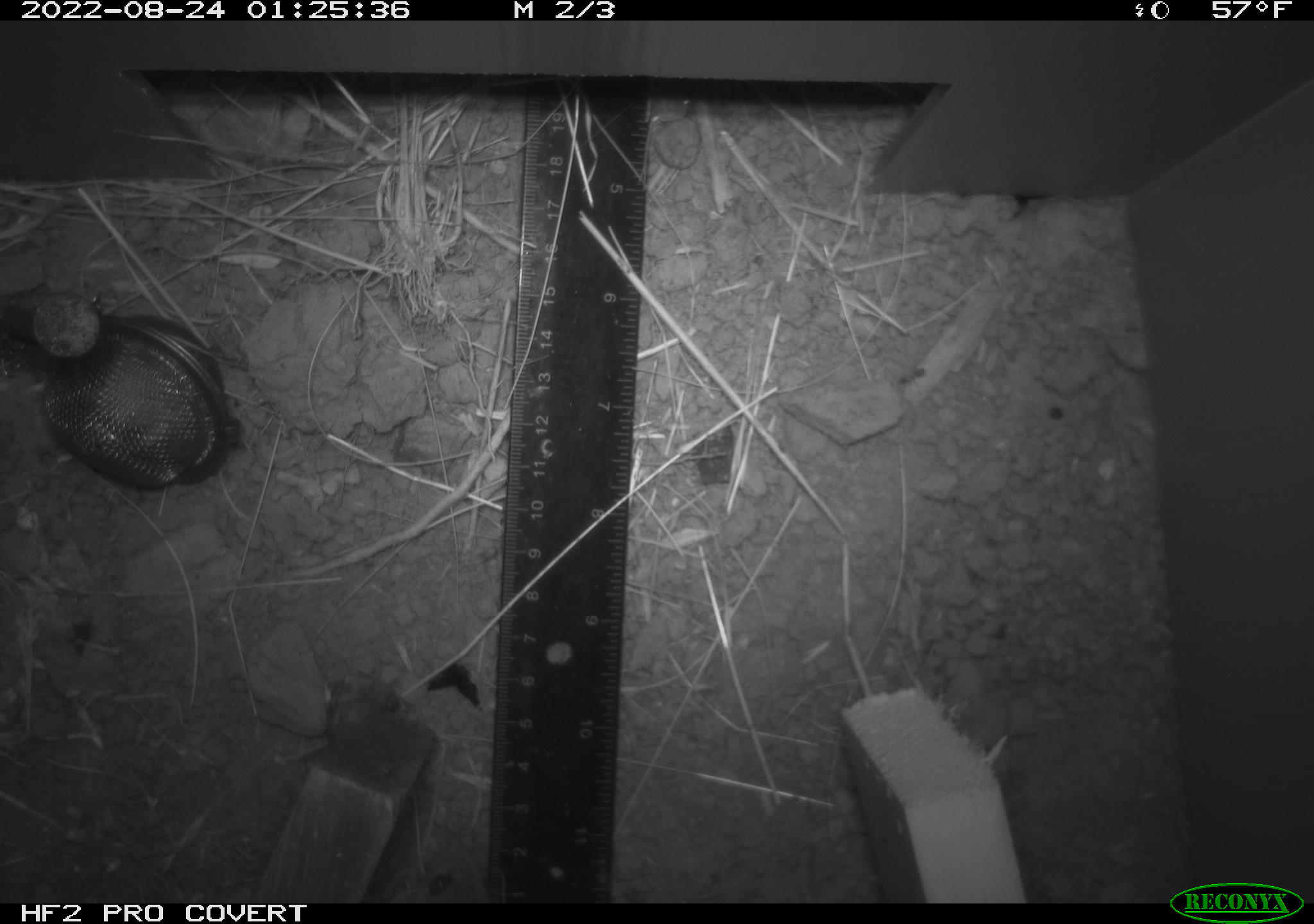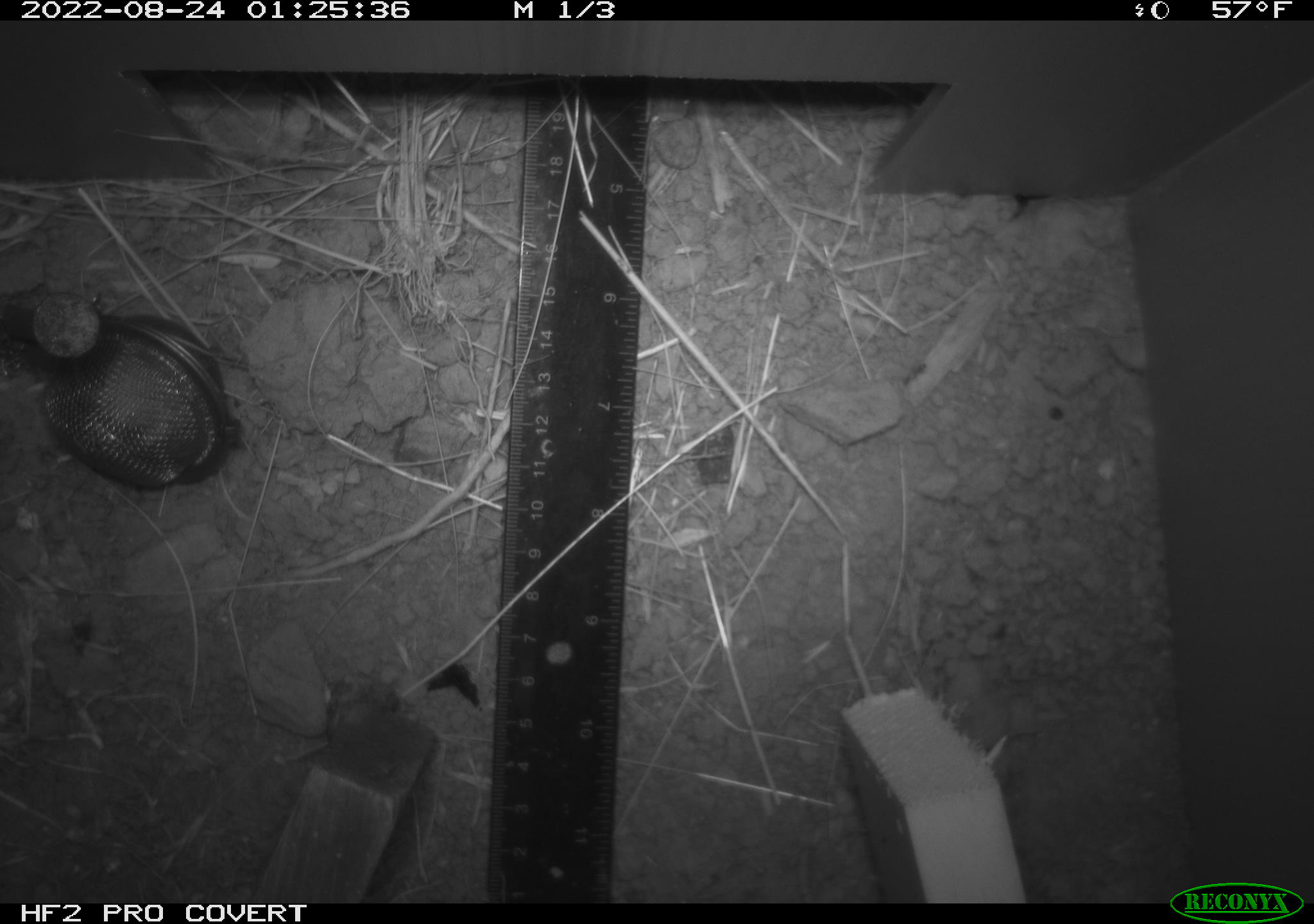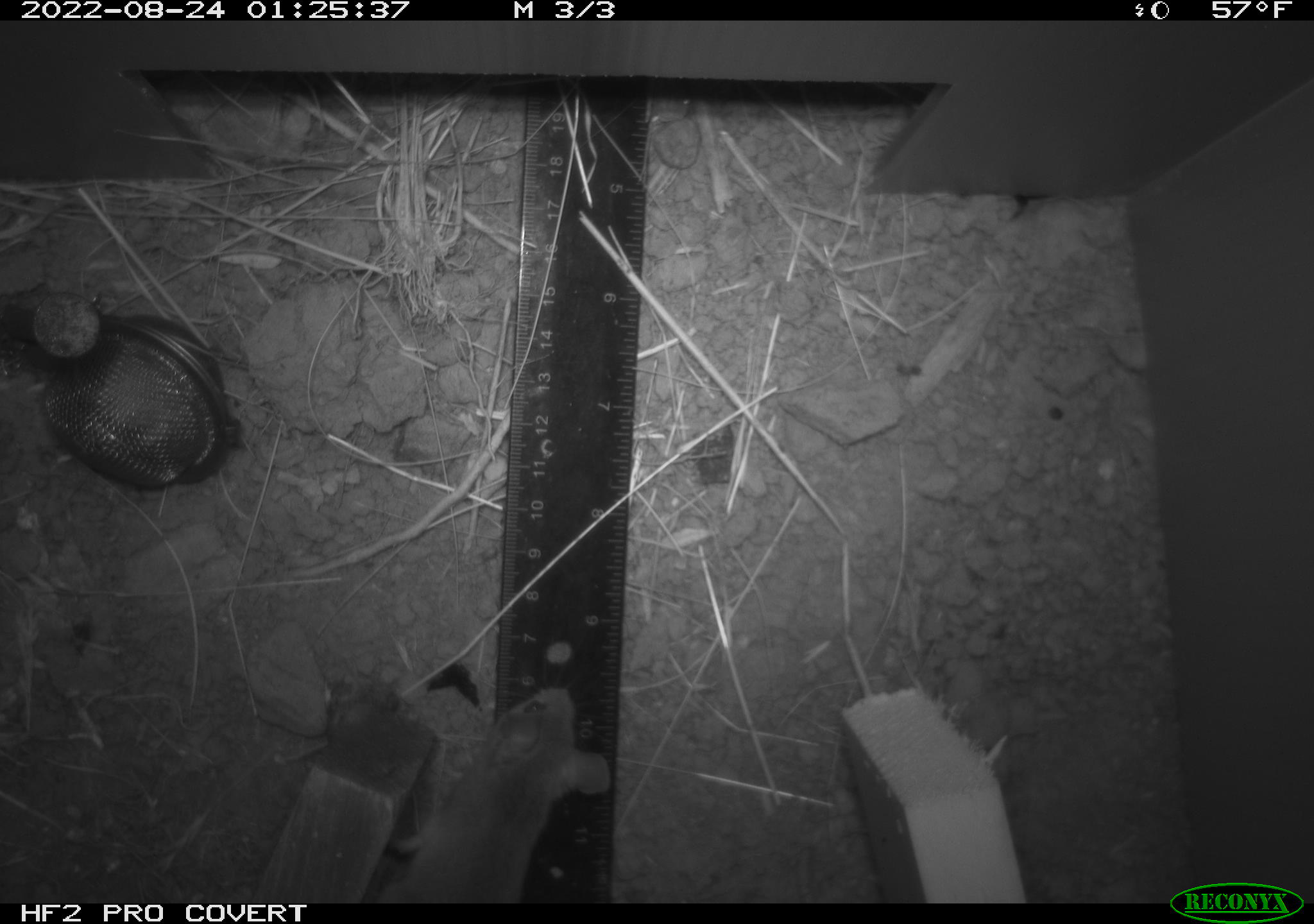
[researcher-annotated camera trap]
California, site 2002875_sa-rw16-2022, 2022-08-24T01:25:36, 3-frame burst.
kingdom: Animalia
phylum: Chordata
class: Mammalia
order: Rodentia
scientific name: Rodentia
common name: mouse species